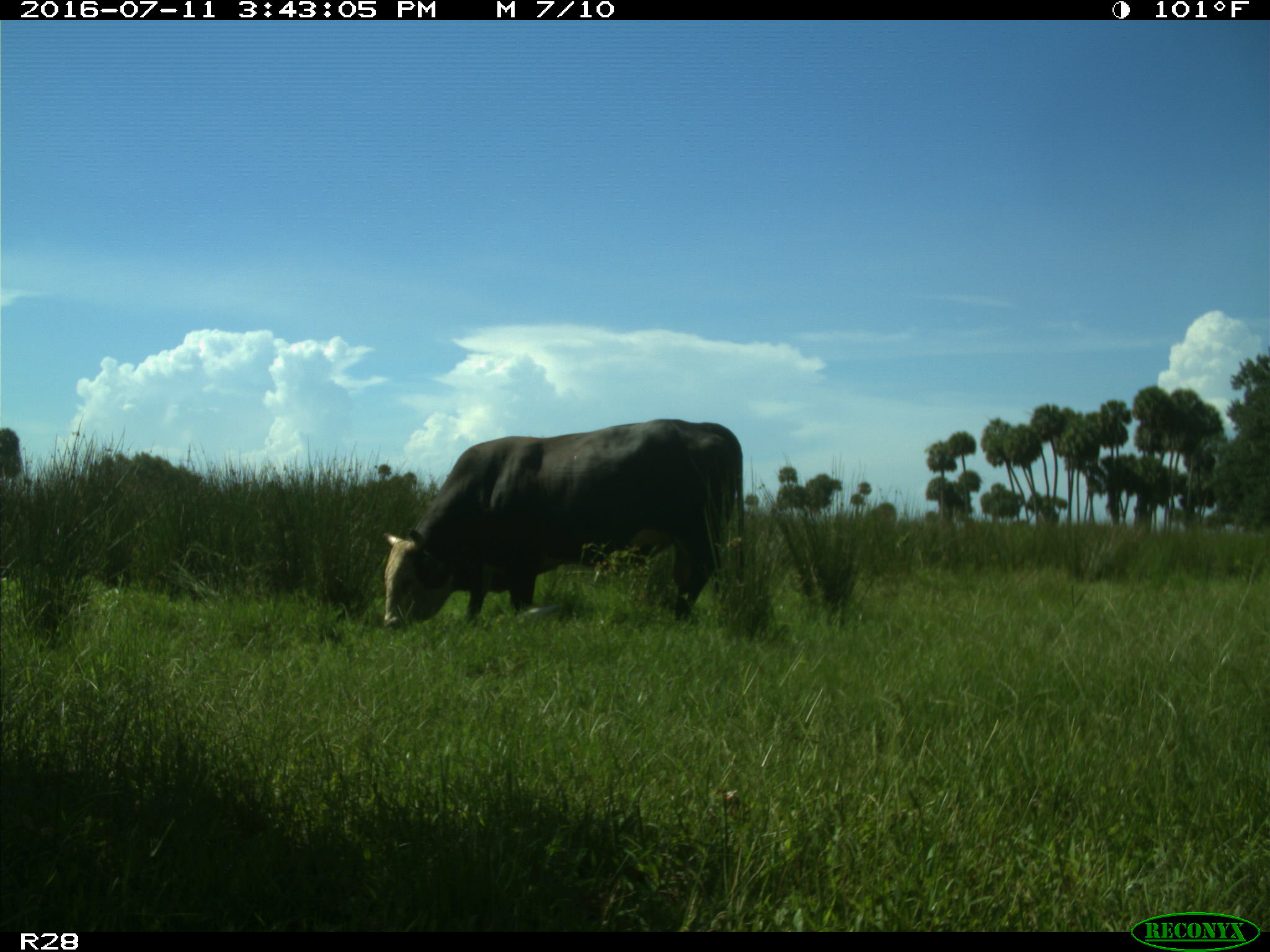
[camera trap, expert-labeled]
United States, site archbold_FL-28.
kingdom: Animalia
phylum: Chordata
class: Mammalia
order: Artiodactyla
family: Bovidae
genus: Bos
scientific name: Bos taurus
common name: domestic cow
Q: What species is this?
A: Bos taurus (domestic cow).